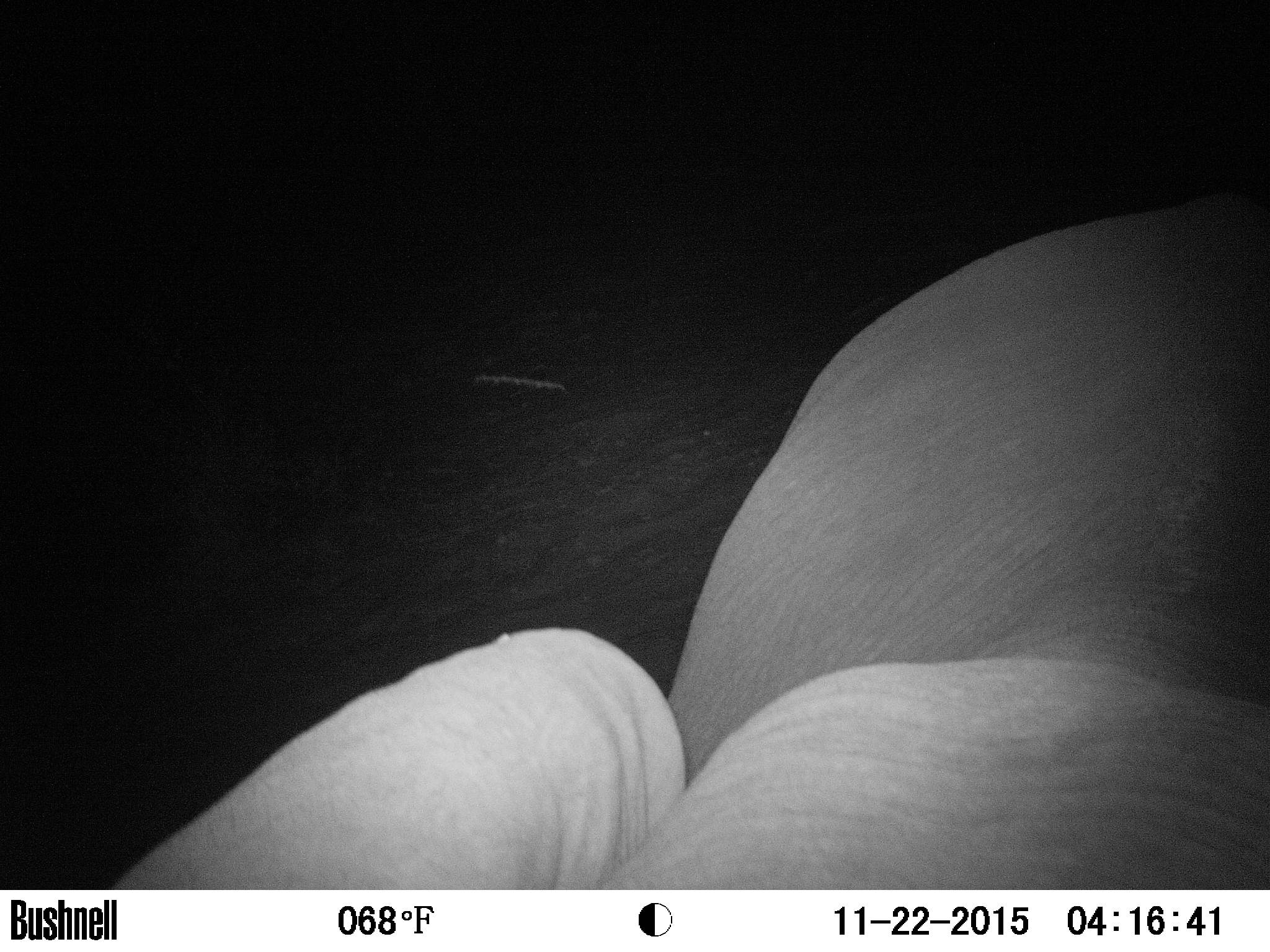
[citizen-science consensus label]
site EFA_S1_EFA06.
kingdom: Animalia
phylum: Chordata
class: Mammalia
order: Proboscidea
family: Elephantidae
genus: Loxodonta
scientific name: Loxodonta africana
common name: african bush elephant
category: elephant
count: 1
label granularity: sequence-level